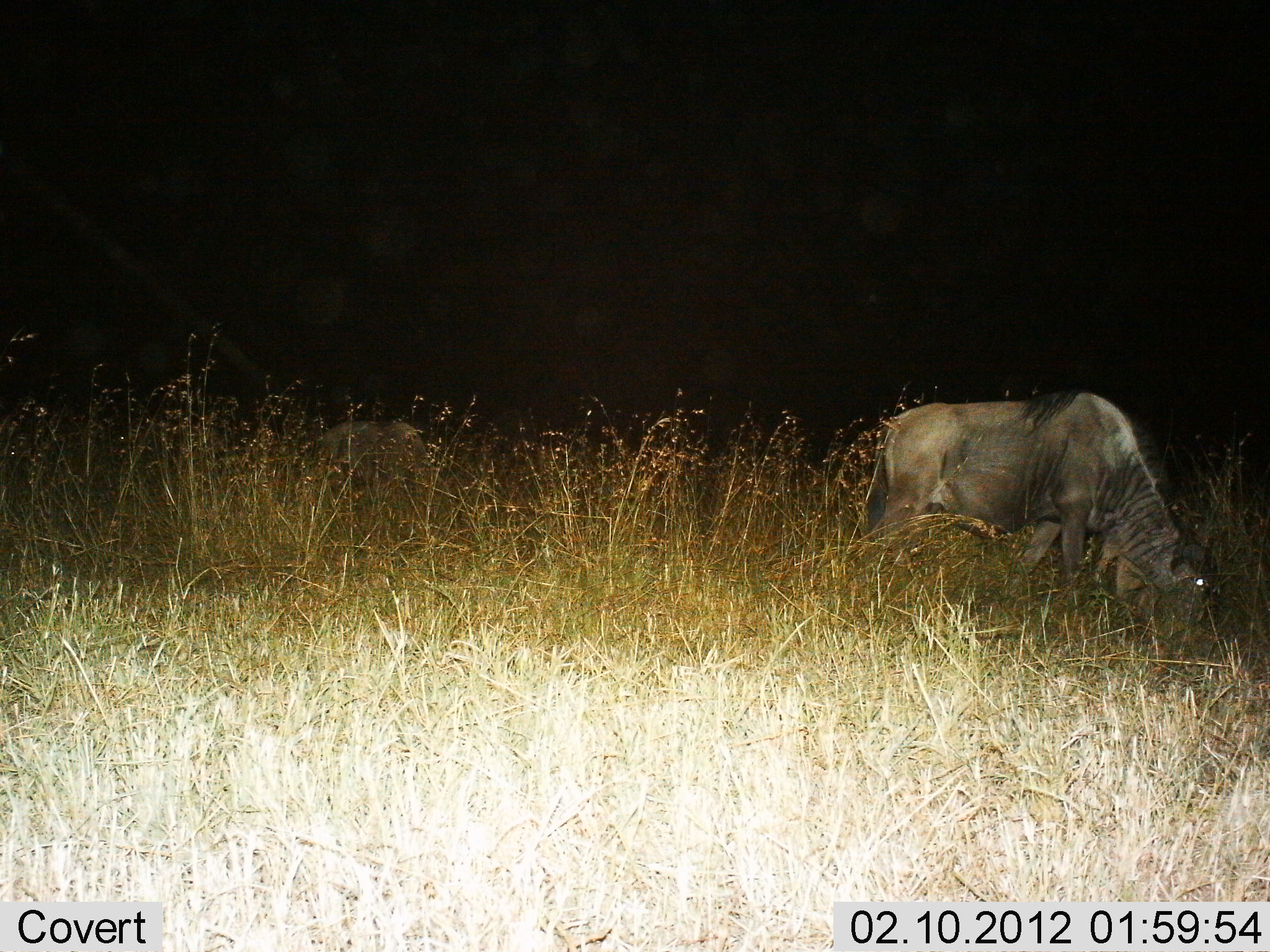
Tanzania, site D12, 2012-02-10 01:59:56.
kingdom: Animalia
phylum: Chordata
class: Mammalia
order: Artiodactyla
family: Bovidae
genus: Connochaetes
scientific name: Connochaetes taurinus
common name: blue wildebeest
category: wildebeest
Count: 1.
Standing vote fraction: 22%.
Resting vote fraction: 4%.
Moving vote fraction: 0%.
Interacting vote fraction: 0%.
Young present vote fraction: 4%.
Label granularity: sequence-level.